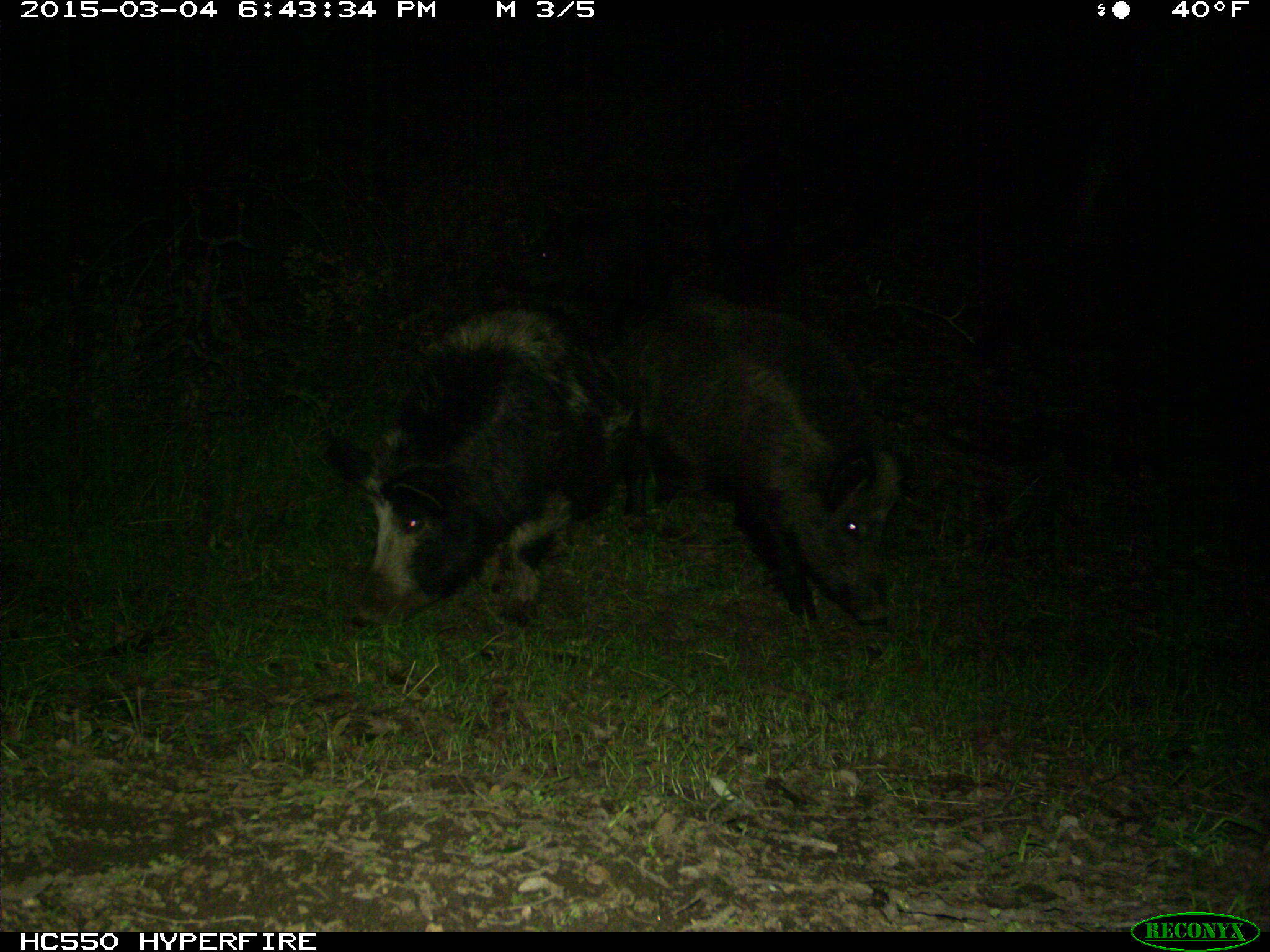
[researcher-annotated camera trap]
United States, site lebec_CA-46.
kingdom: Animalia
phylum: Chordata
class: Mammalia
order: Artiodactyla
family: Suidae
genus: Sus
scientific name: Sus scrofa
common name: wild boar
Sus scrofa (wild boar).